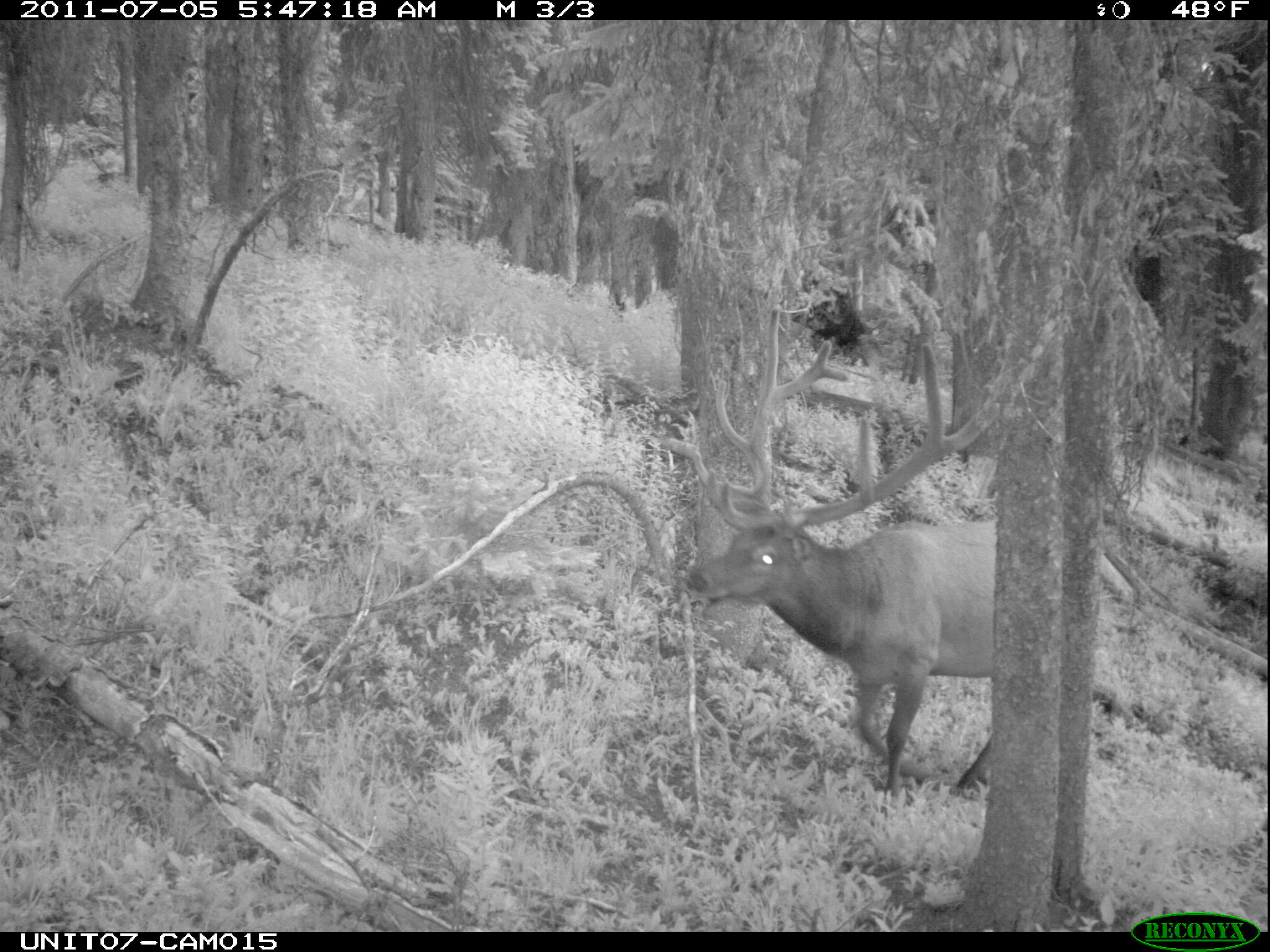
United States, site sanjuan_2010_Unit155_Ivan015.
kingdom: Animalia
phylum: Chordata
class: Mammalia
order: Artiodactyla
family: Cervidae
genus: Cervus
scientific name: Cervus elaphus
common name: red deer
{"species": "Cervus elaphus (red deer)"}